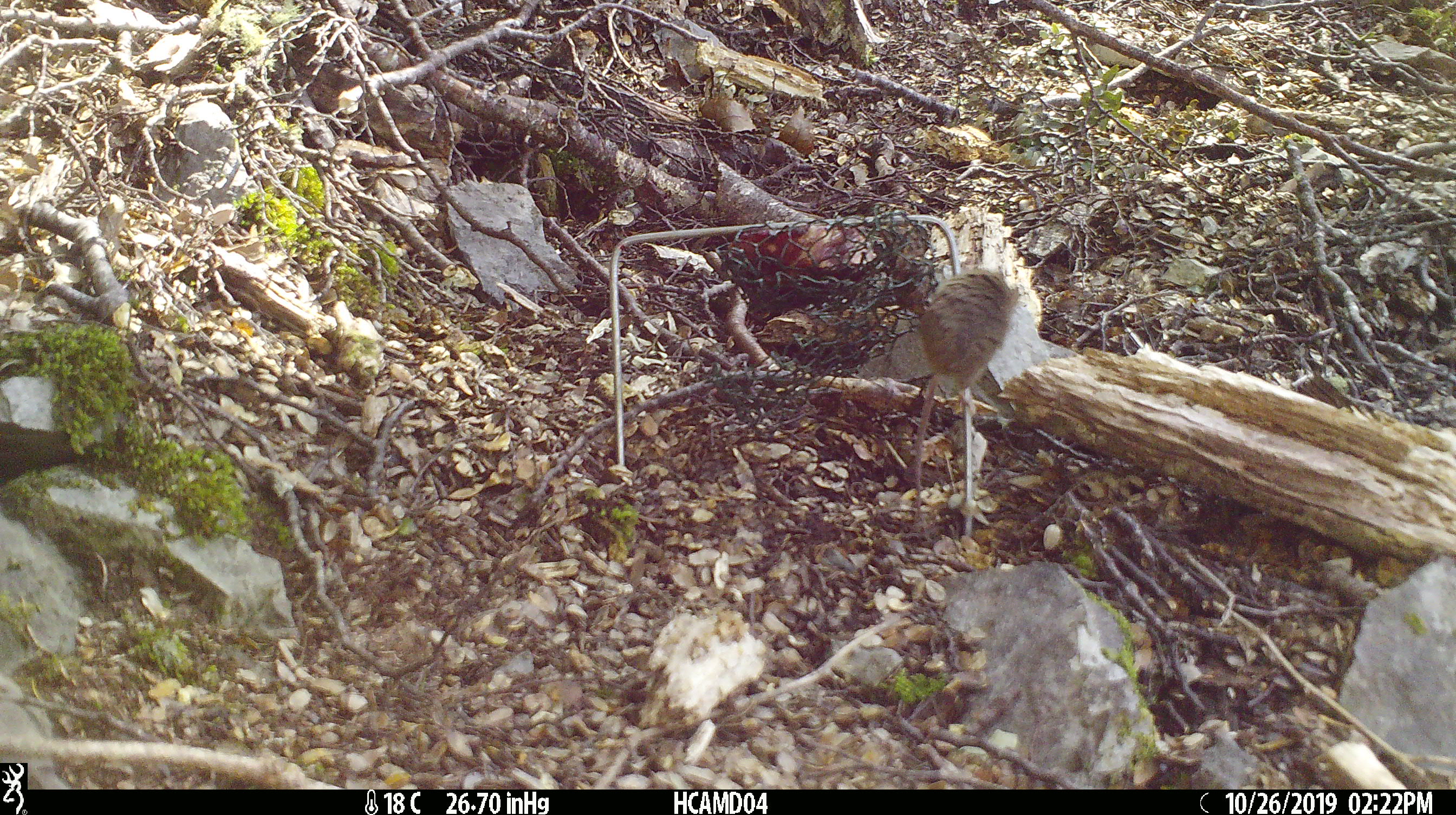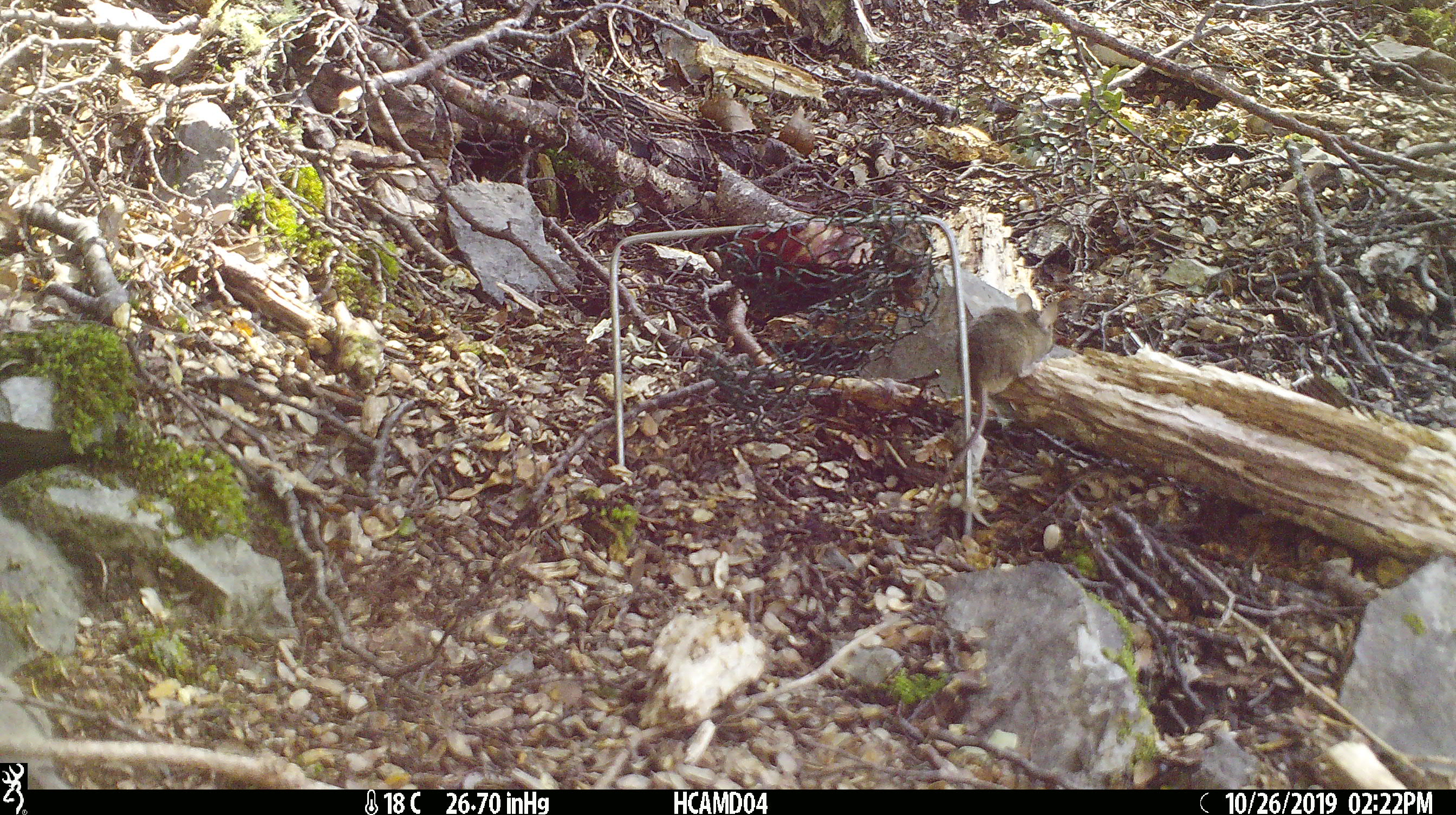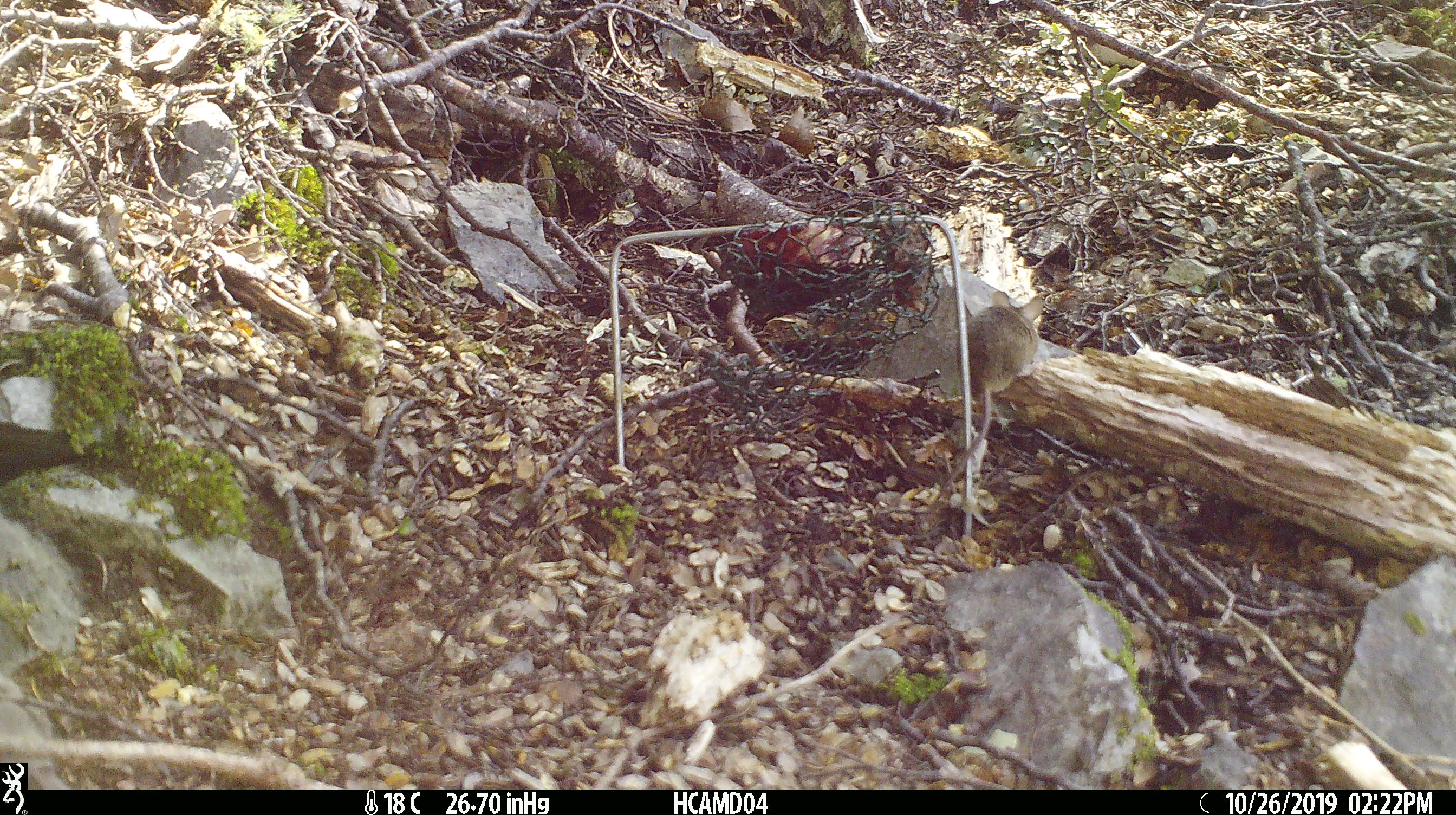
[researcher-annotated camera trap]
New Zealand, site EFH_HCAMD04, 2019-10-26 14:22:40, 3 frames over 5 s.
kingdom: Animalia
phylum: Chordata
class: Mammalia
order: Rodentia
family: Muridae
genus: Mus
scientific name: Mus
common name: mouse